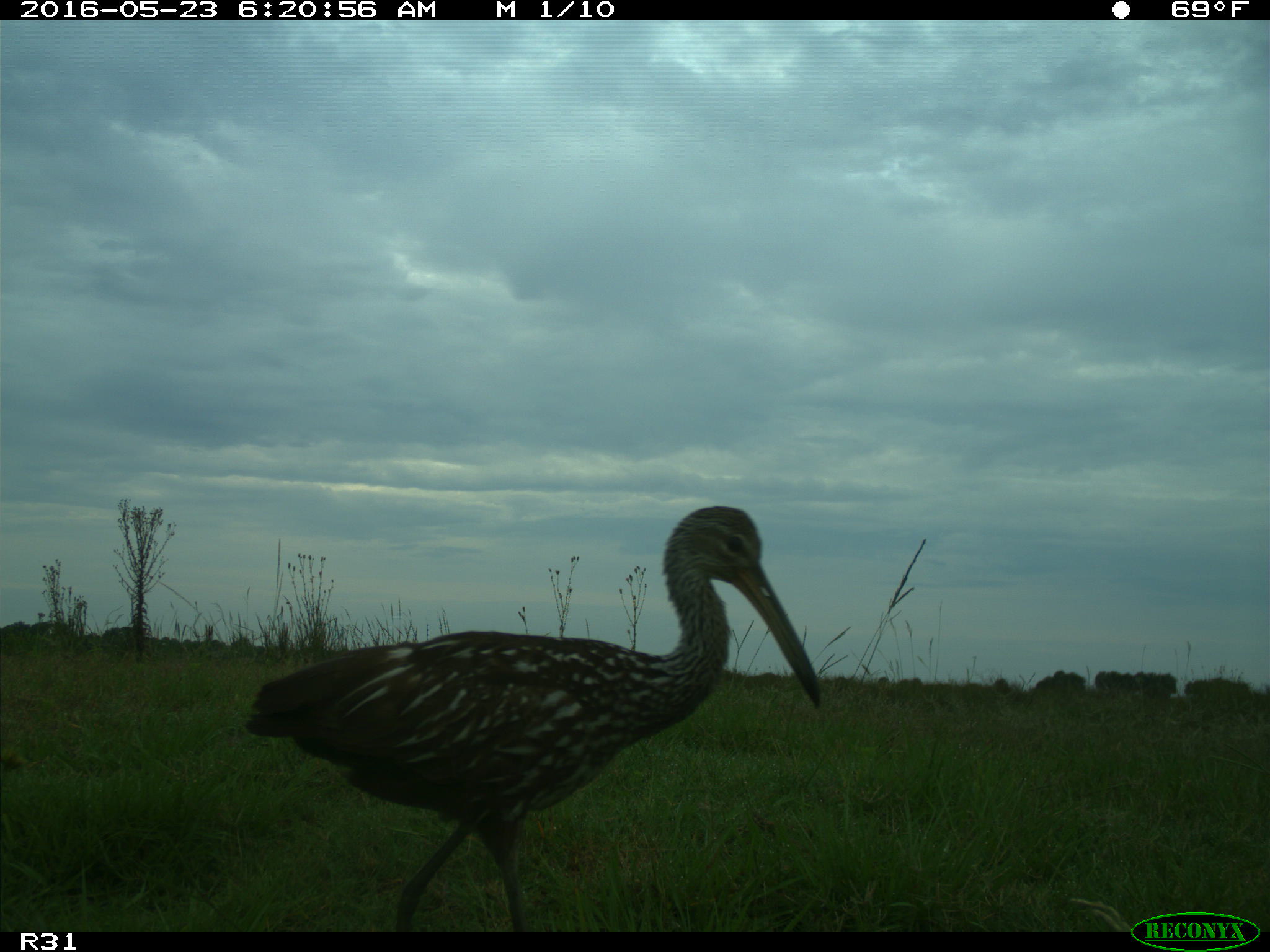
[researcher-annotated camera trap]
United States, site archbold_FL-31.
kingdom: Animalia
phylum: Chordata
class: Aves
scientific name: Aves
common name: birds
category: unidentified bird